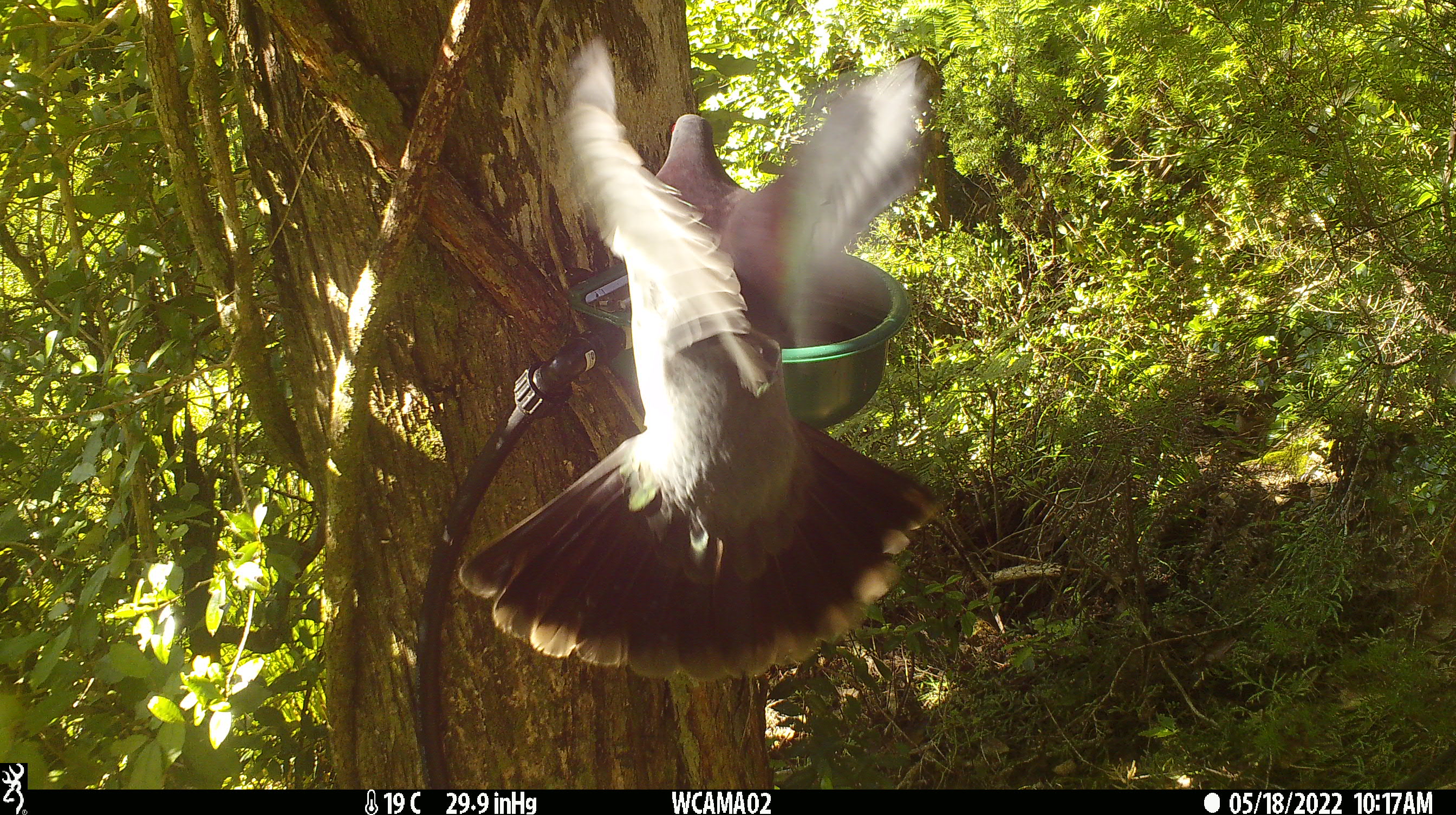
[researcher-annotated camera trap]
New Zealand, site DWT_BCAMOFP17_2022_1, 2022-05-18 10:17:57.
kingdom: Animalia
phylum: Chordata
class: Aves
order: Columbiformes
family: Columbidae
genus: Hemiphaga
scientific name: Hemiphaga novaeseelandiae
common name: new zealand pigeon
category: kereru